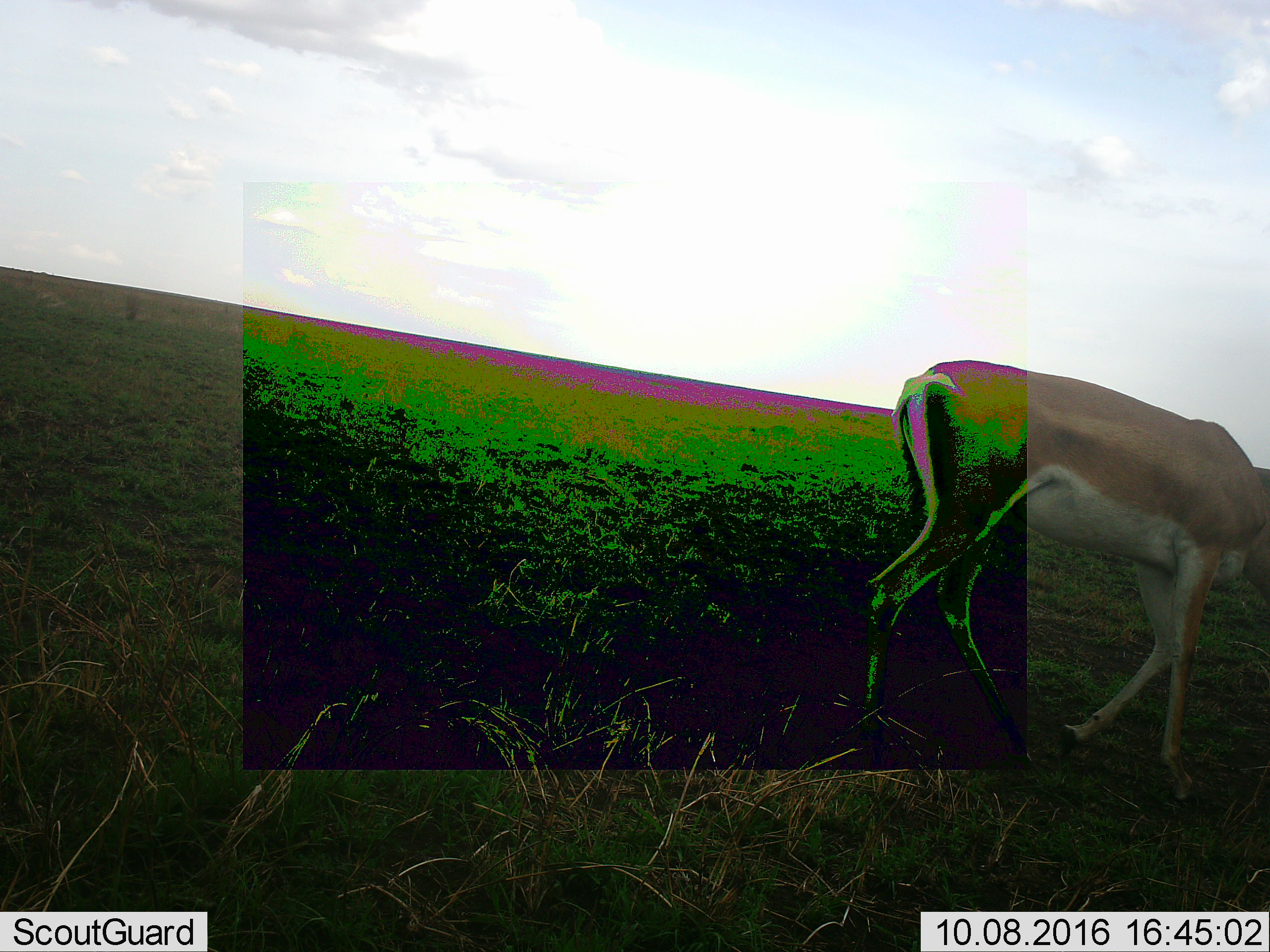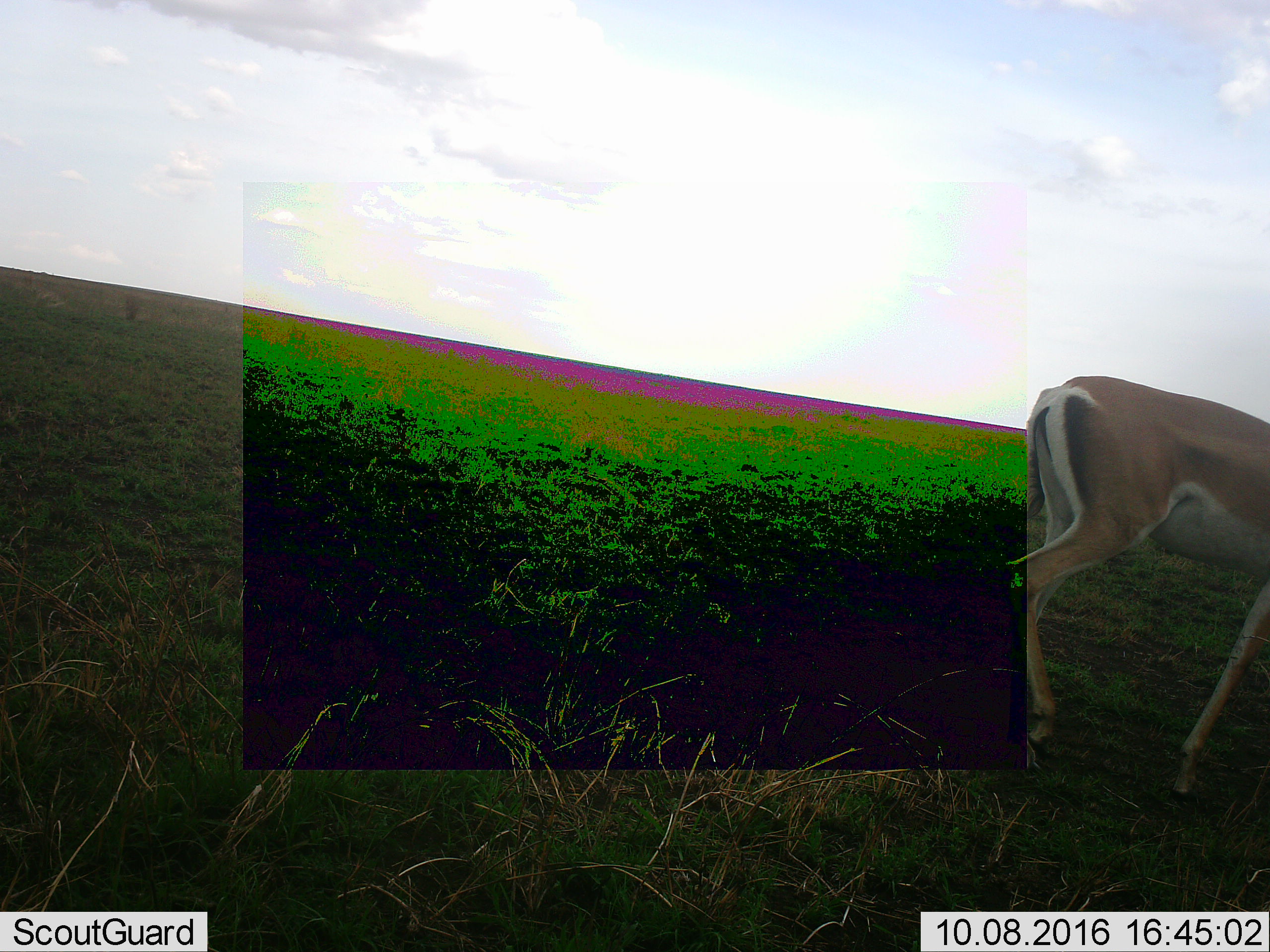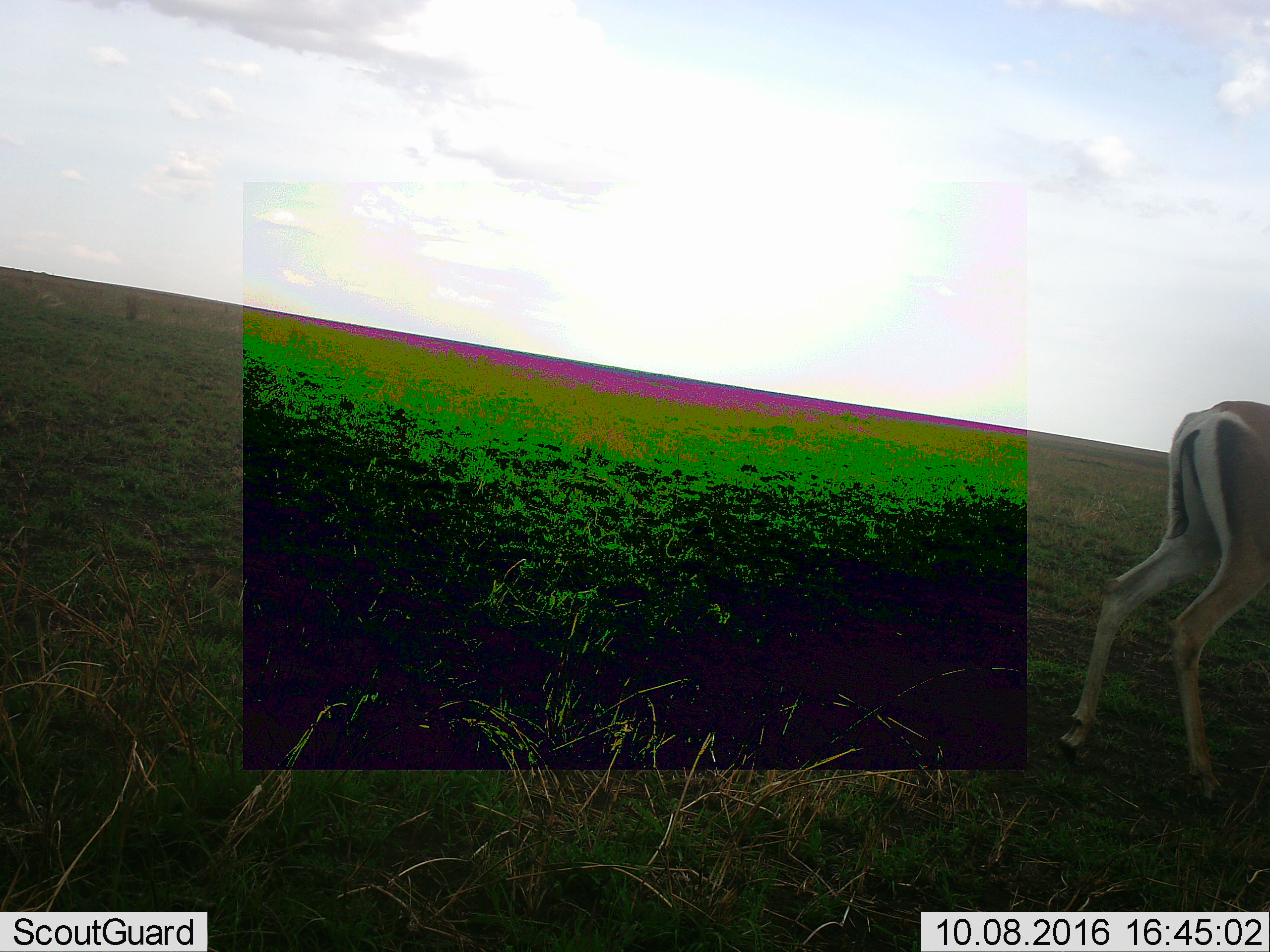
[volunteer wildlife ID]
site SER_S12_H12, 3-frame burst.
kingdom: Animalia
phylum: Chordata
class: Mammalia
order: Artiodactyla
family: Bovidae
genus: Nanger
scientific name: Nanger granti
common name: grant's gazelle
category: gazellegrants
Gazellegrants (grant's gazelle) (Nanger granti), count 1. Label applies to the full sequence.